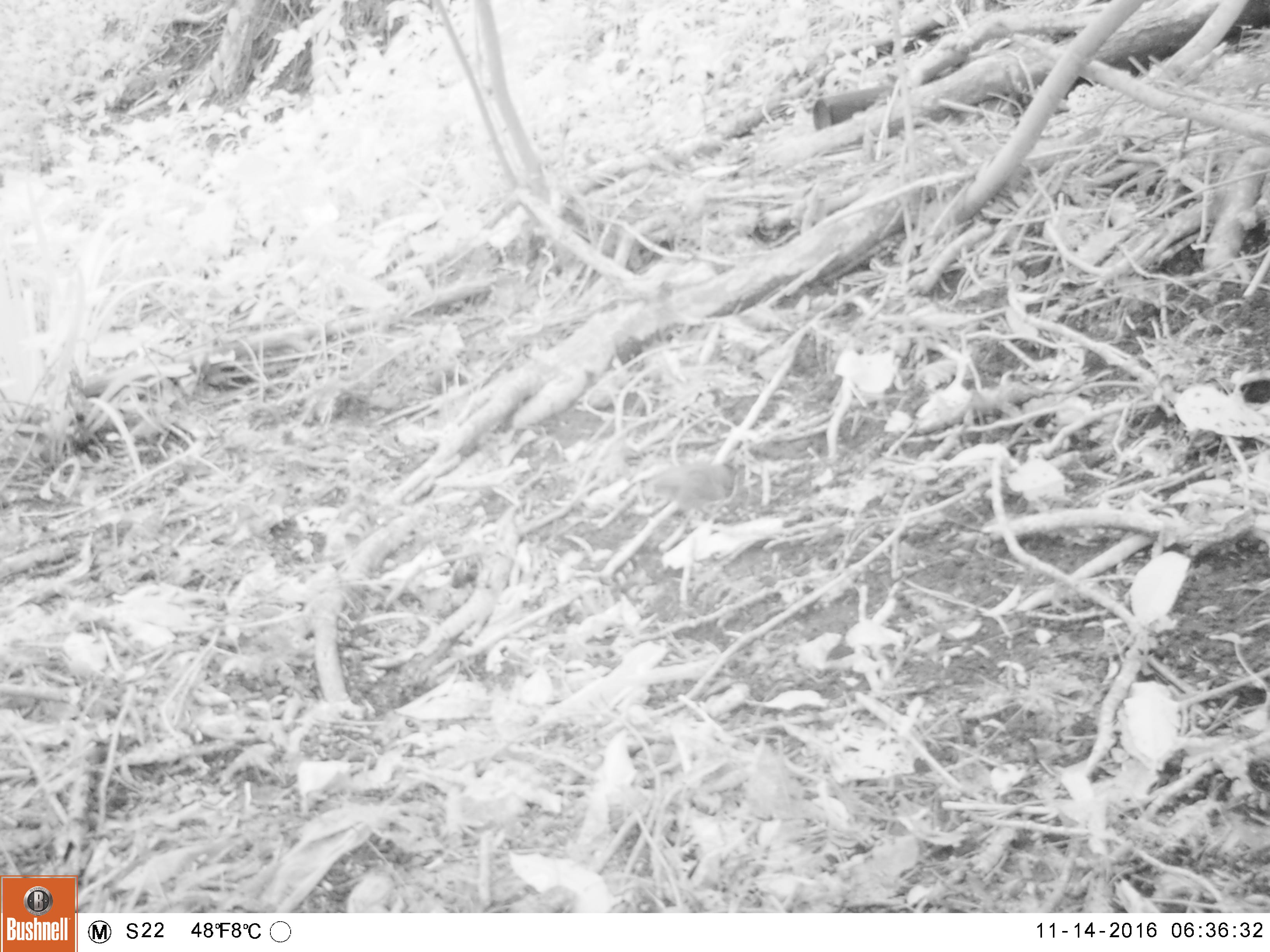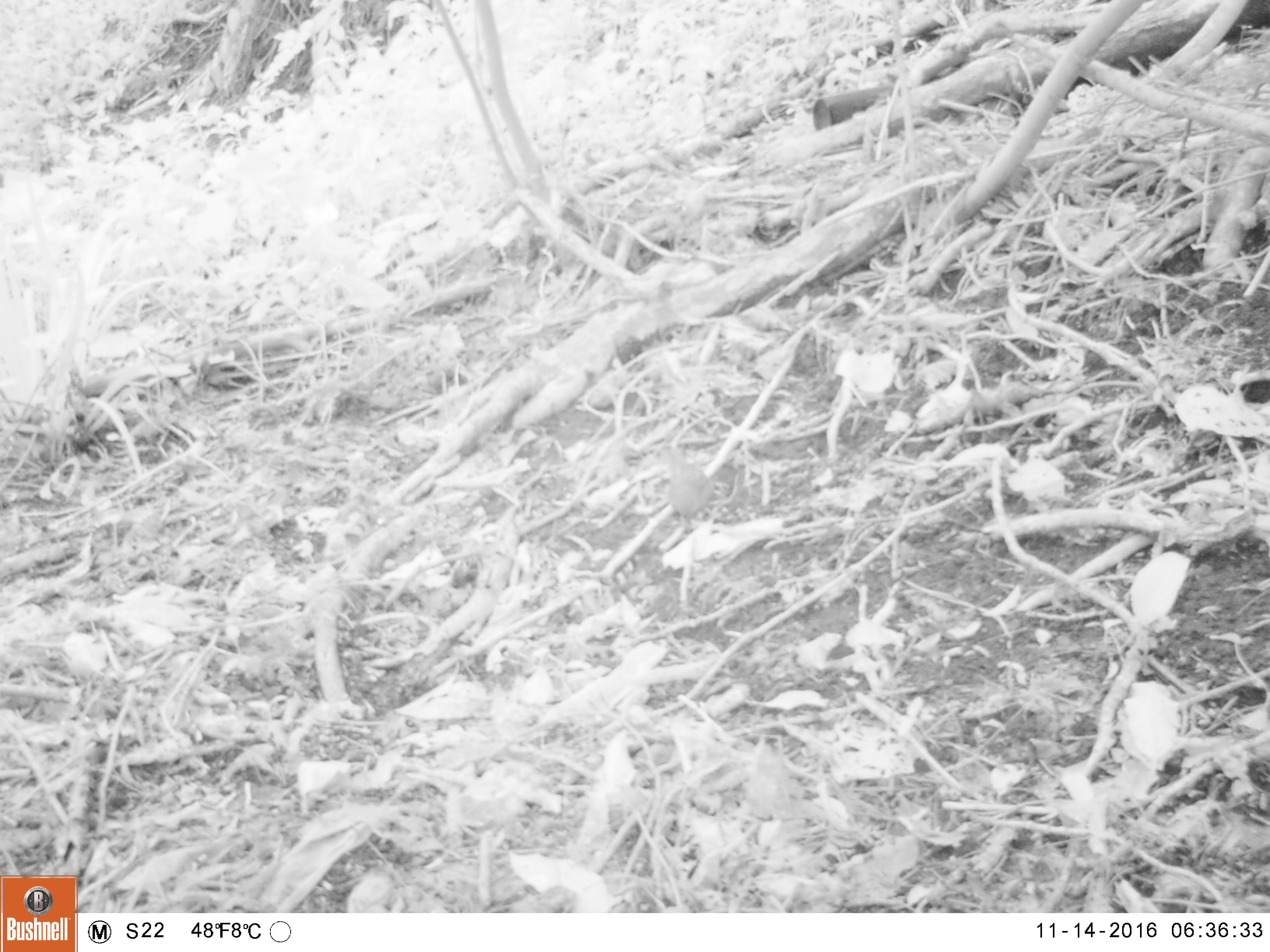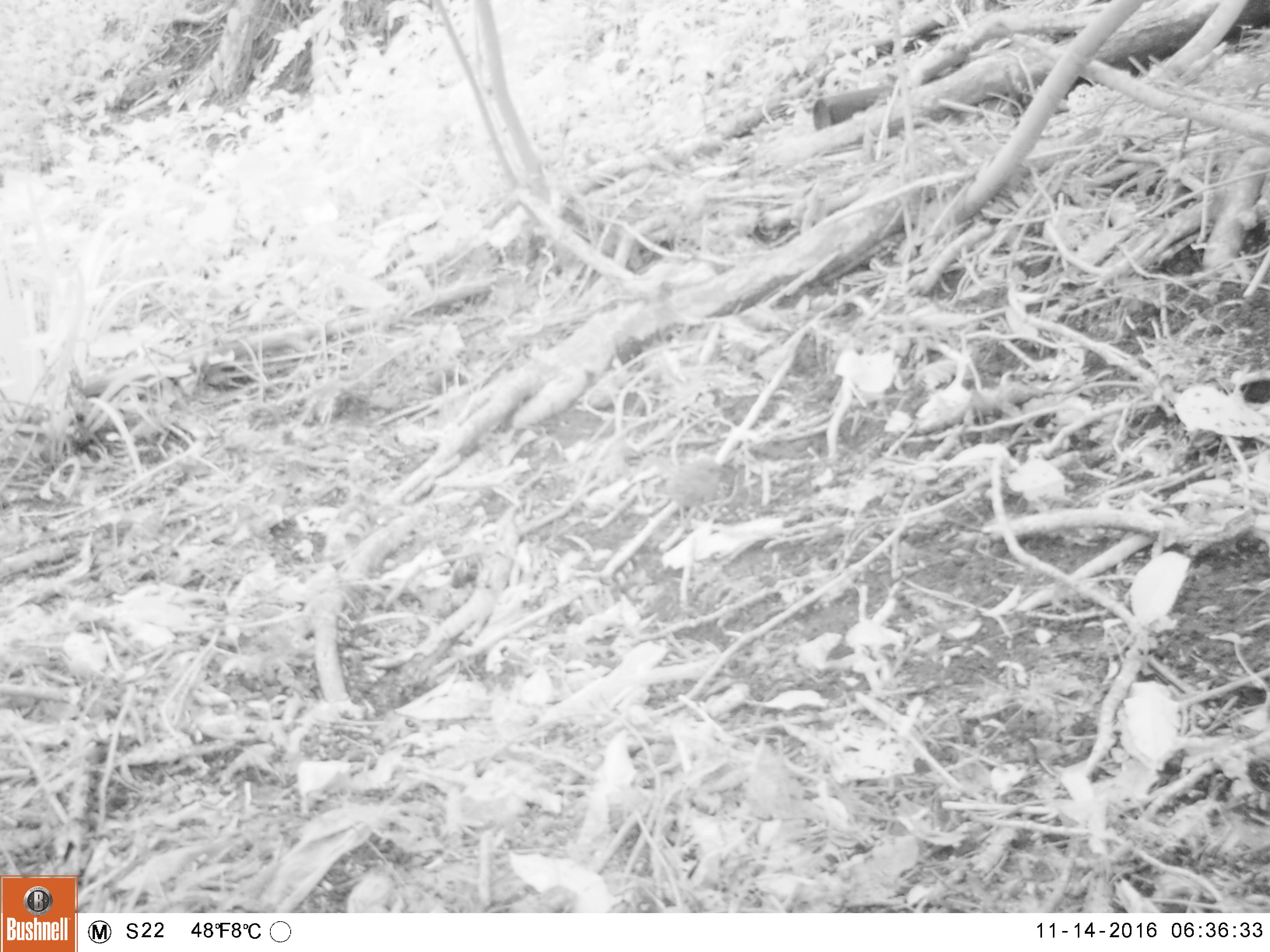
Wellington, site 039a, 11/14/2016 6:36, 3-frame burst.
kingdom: Animalia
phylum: Chordata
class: Aves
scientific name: Aves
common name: bird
Bird (Aves).